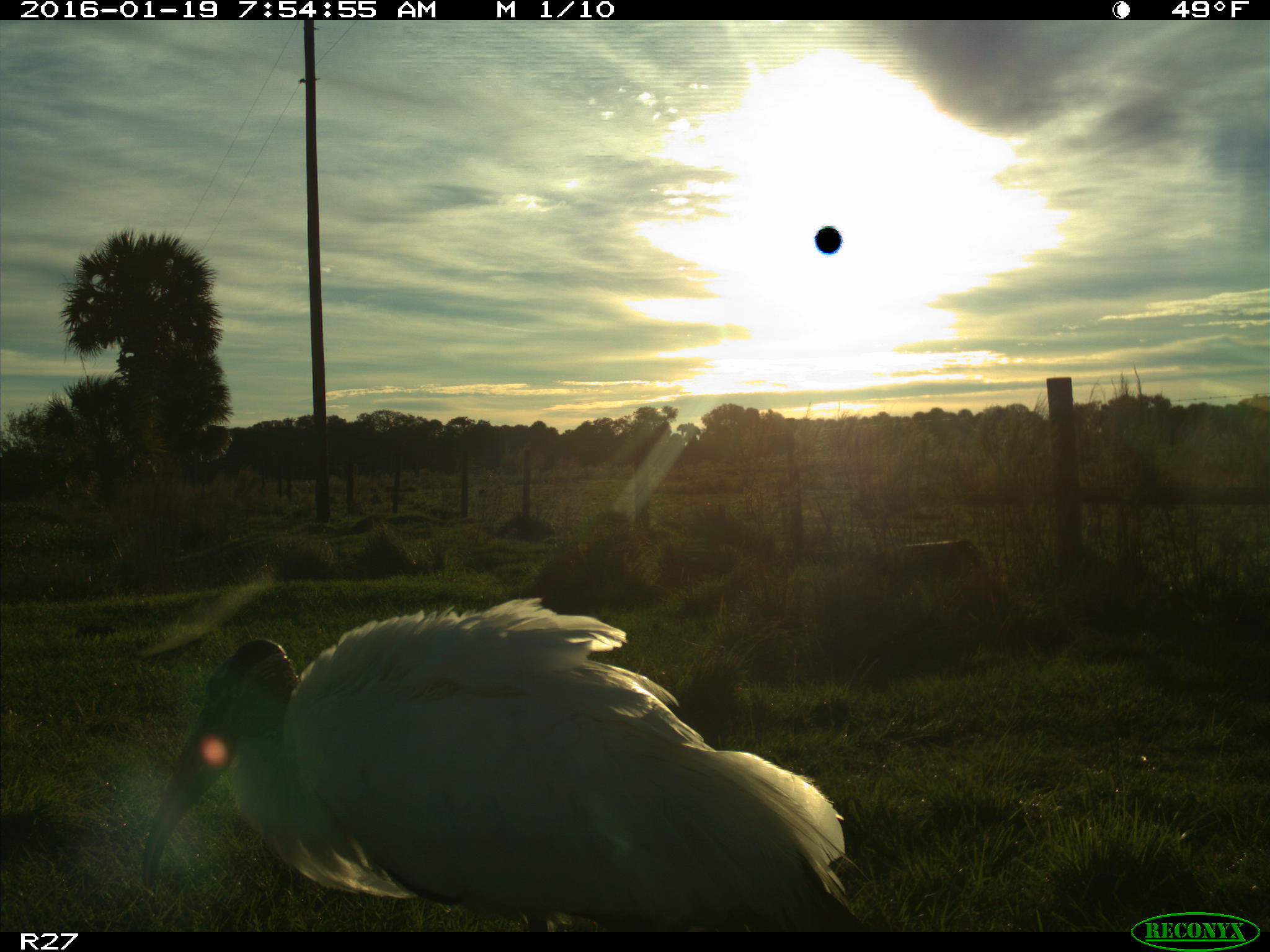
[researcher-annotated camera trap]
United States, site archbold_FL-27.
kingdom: Animalia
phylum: Chordata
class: Aves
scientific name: Aves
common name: birds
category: unidentified bird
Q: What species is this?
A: Unidentified bird (birds) (Aves).